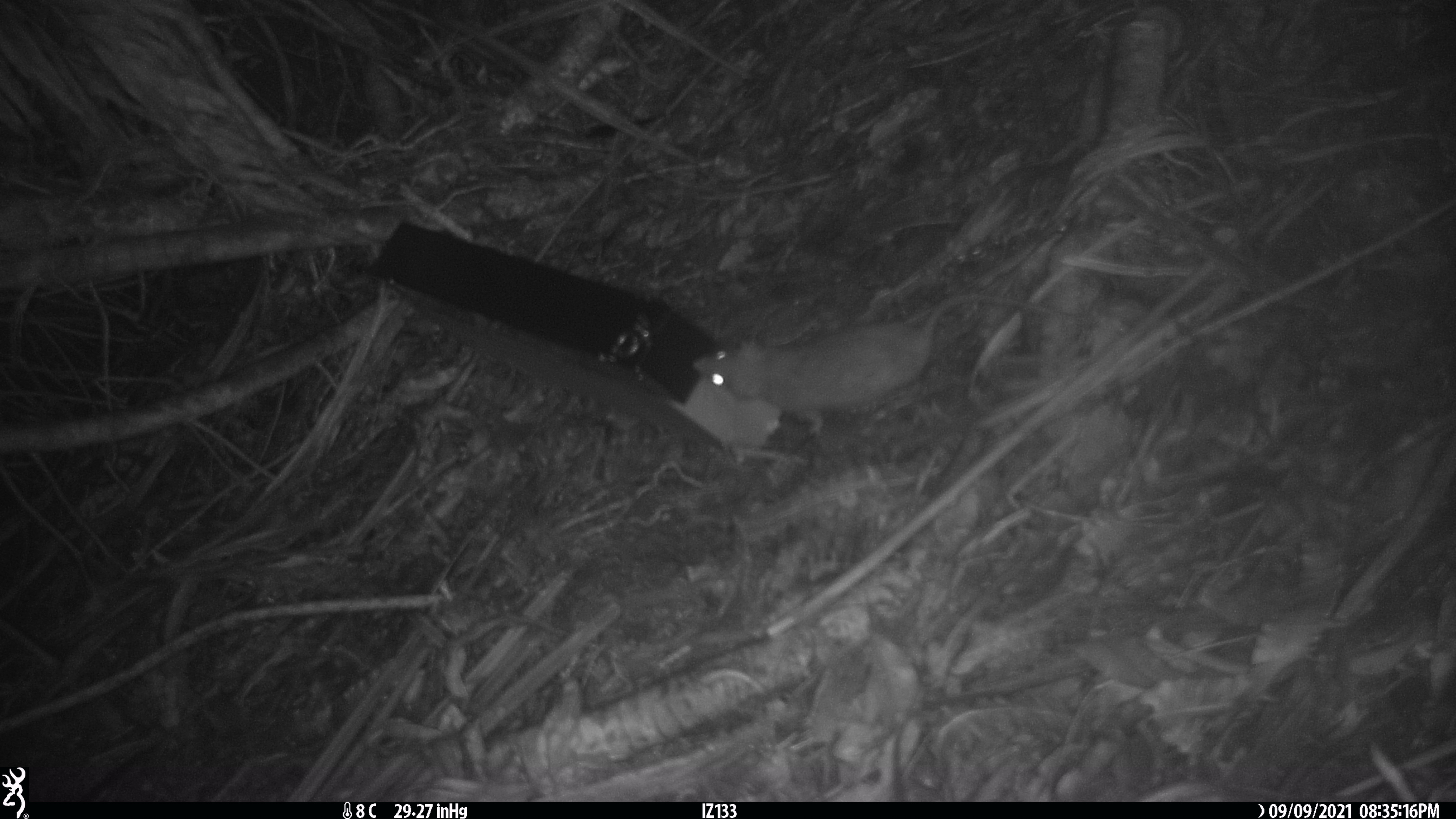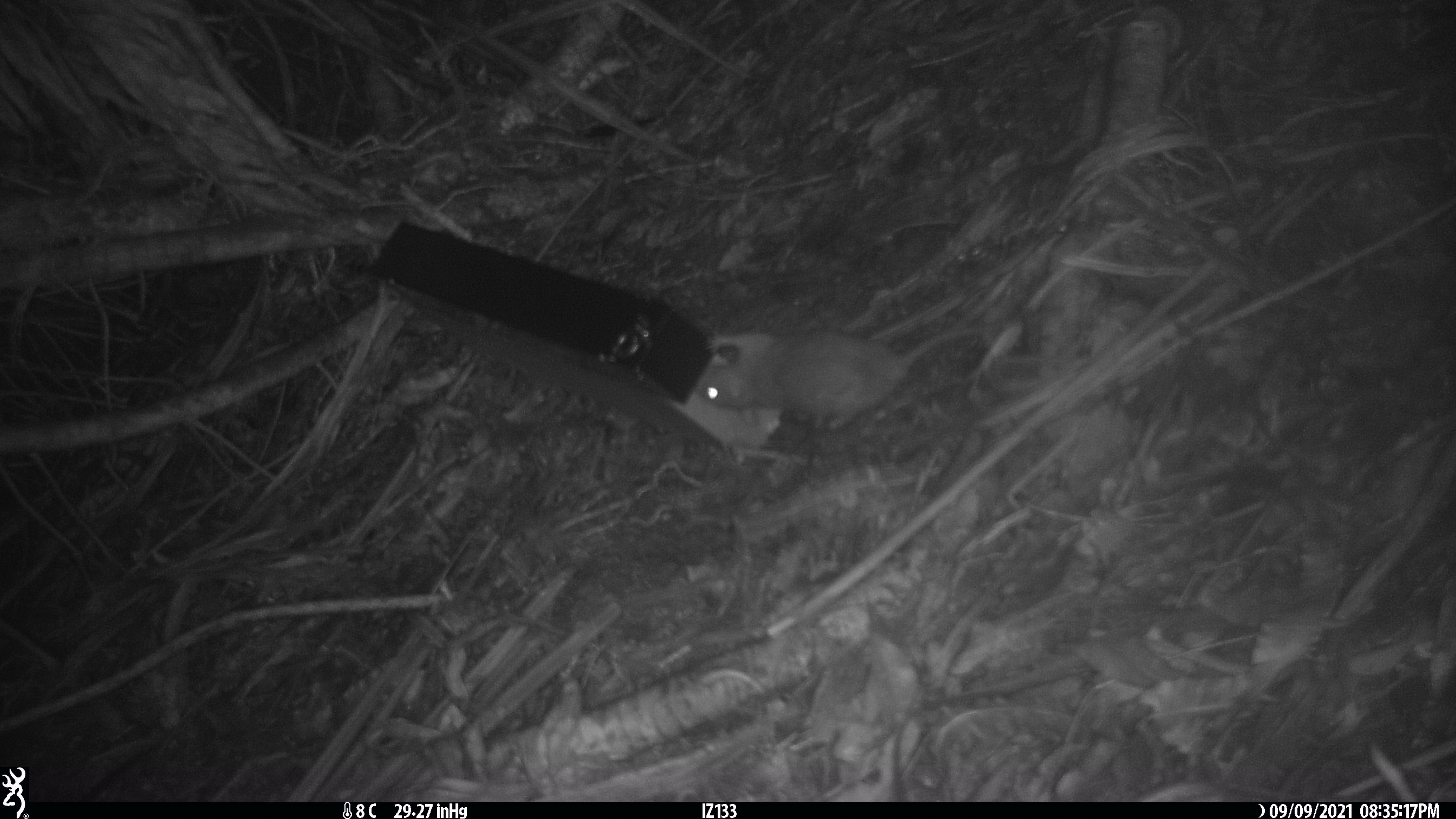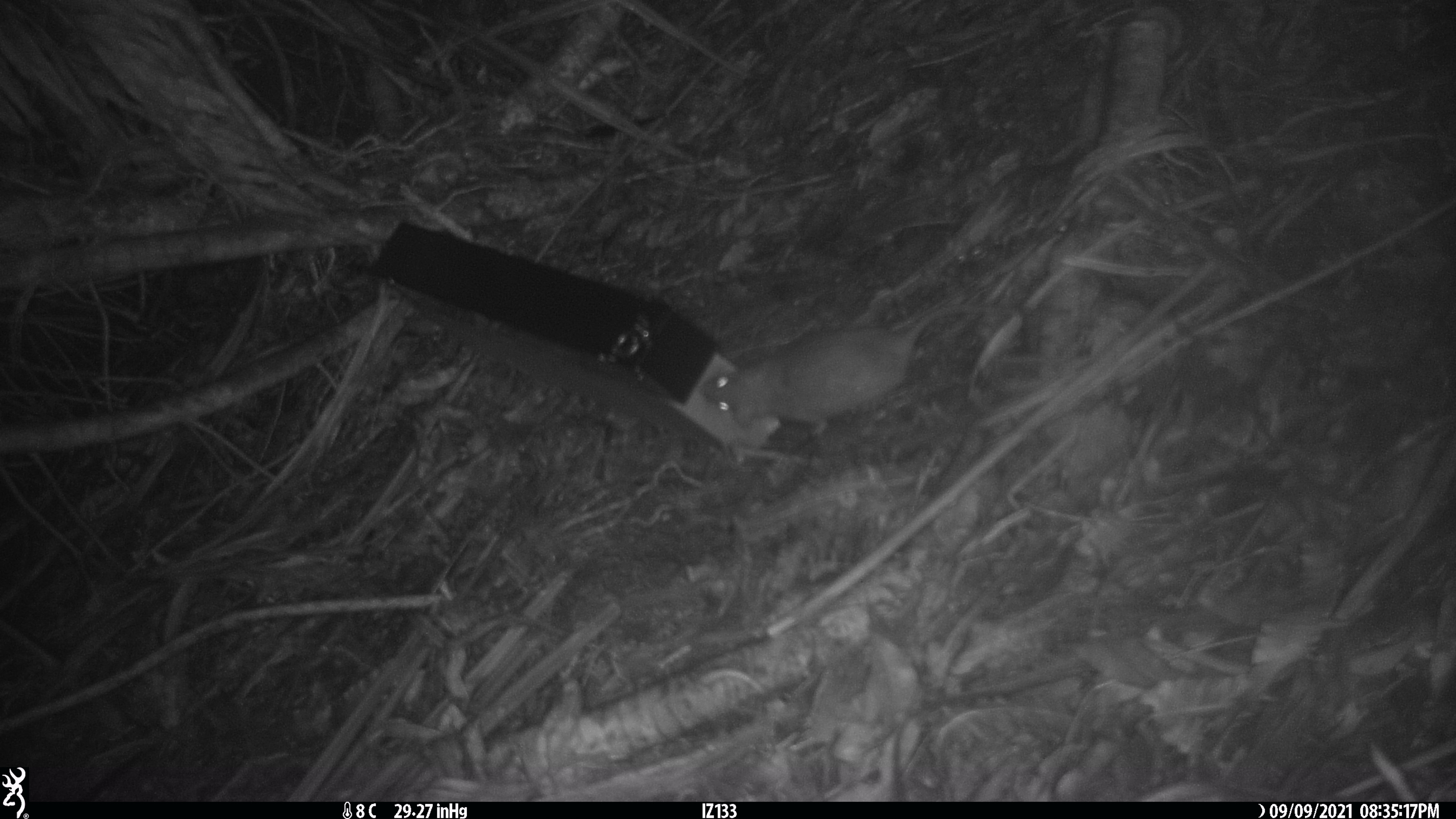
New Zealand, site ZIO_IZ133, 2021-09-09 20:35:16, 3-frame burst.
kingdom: Animalia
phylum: Chordata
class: Mammalia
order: Rodentia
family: Muridae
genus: Rattus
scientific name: Rattus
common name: rat